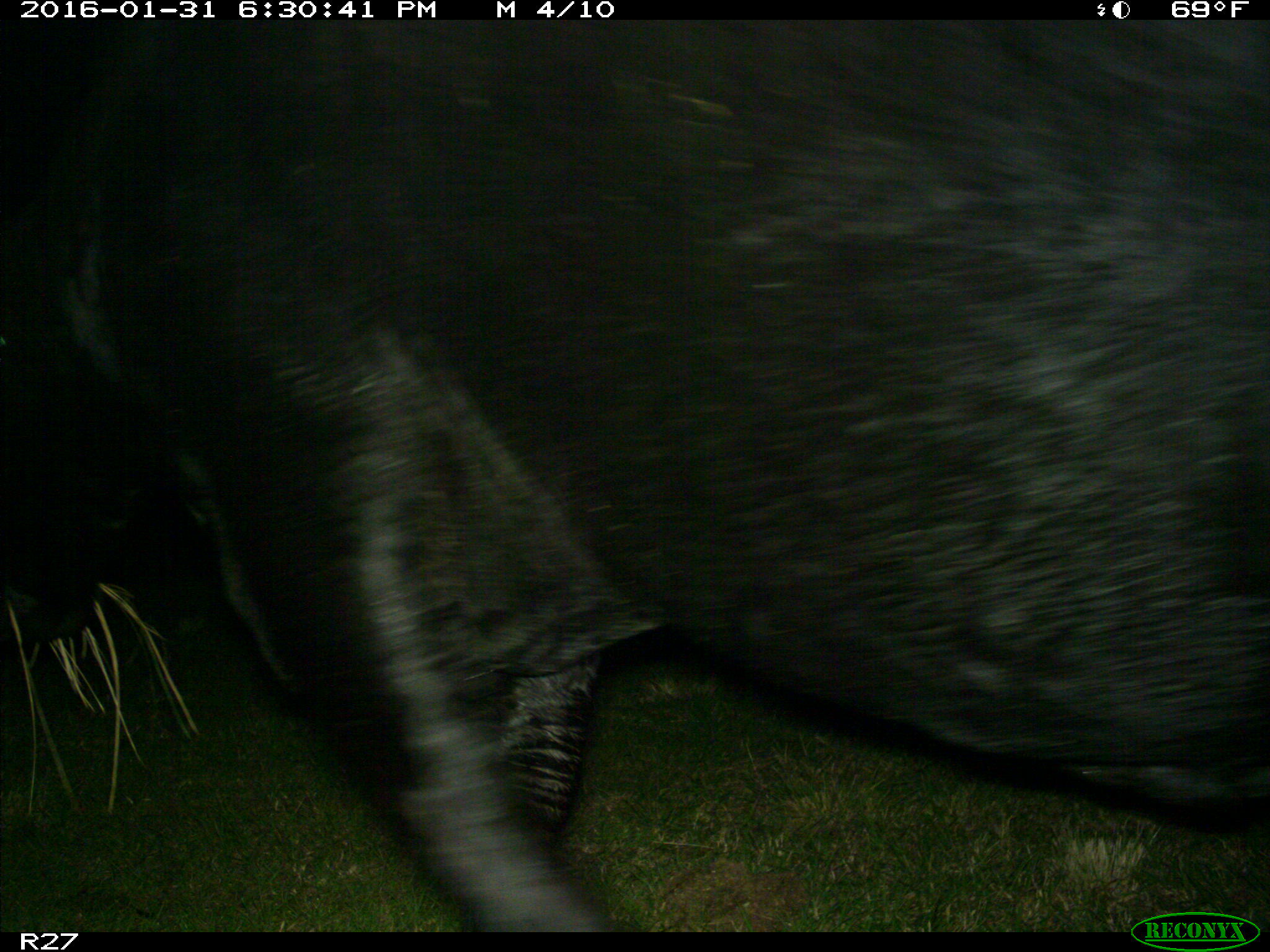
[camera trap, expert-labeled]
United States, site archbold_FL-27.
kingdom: Animalia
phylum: Chordata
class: Mammalia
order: Artiodactyla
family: Bovidae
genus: Bos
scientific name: Bos taurus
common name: domestic cow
Bos taurus (domestic cow).